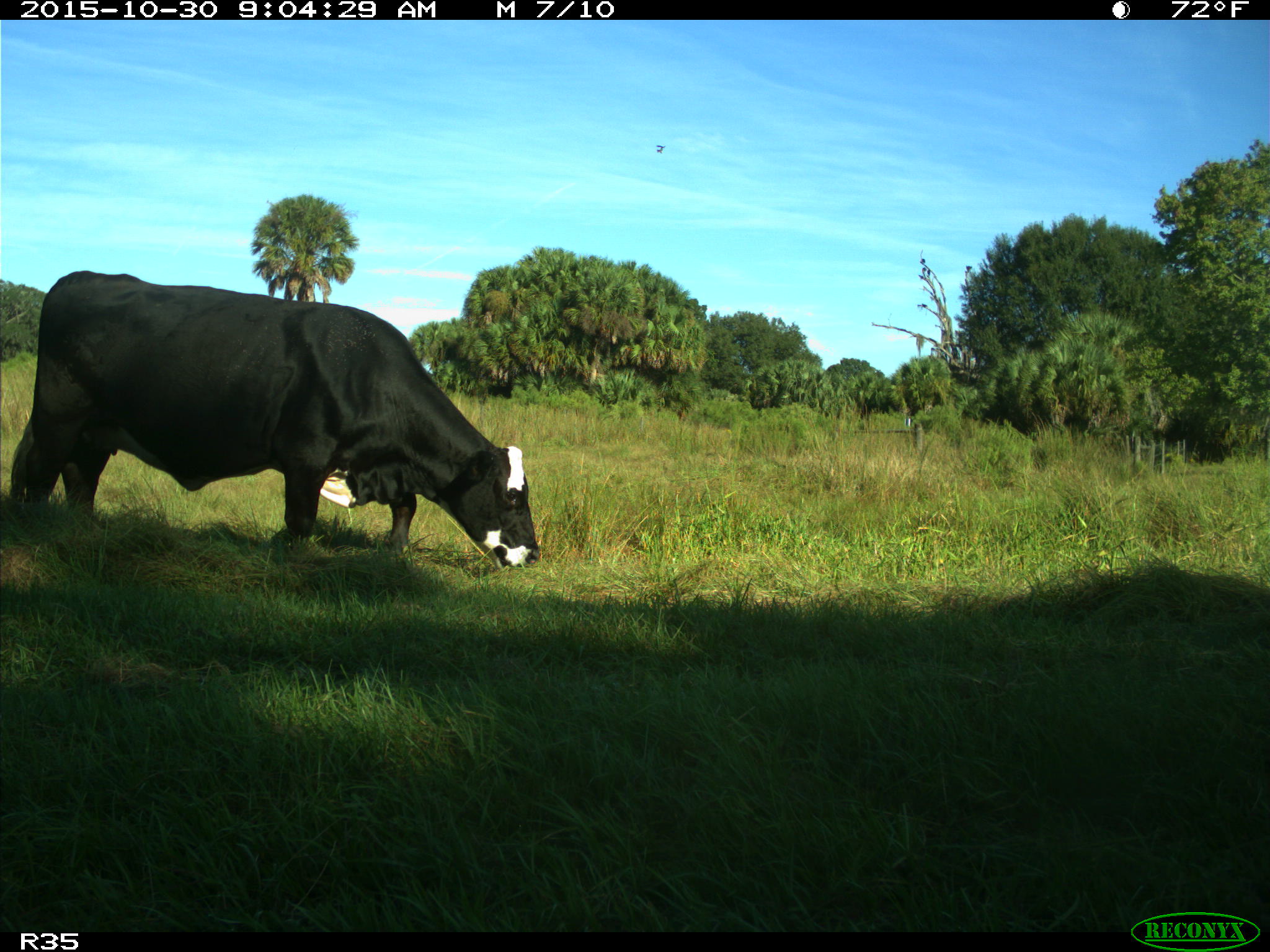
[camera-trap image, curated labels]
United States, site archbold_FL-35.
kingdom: Animalia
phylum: Chordata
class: Mammalia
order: Artiodactyla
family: Bovidae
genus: Bos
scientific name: Bos taurus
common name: domestic cow